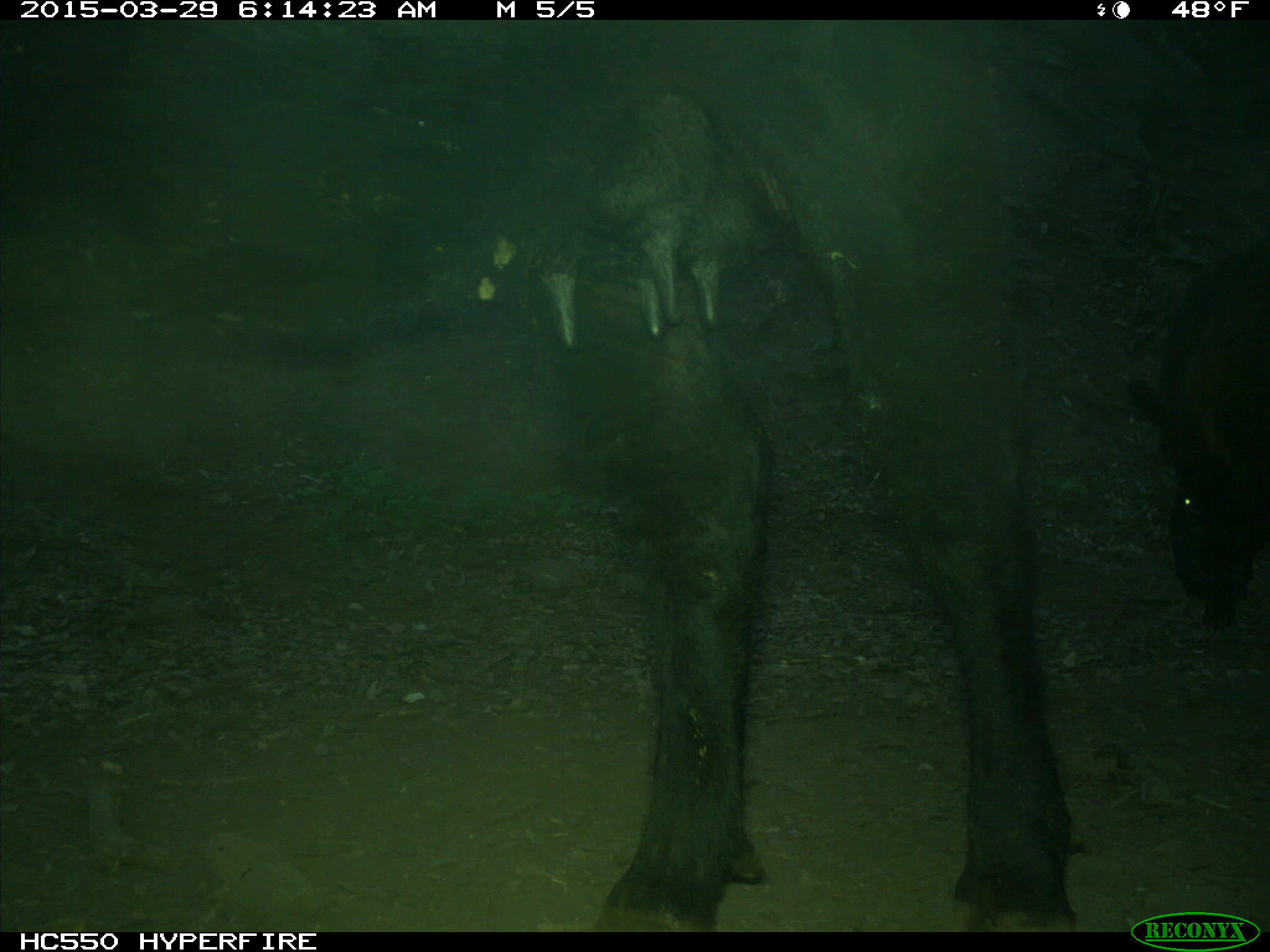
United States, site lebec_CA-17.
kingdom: Animalia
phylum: Chordata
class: Mammalia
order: Artiodactyla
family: Bovidae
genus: Bos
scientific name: Bos taurus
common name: domestic cow